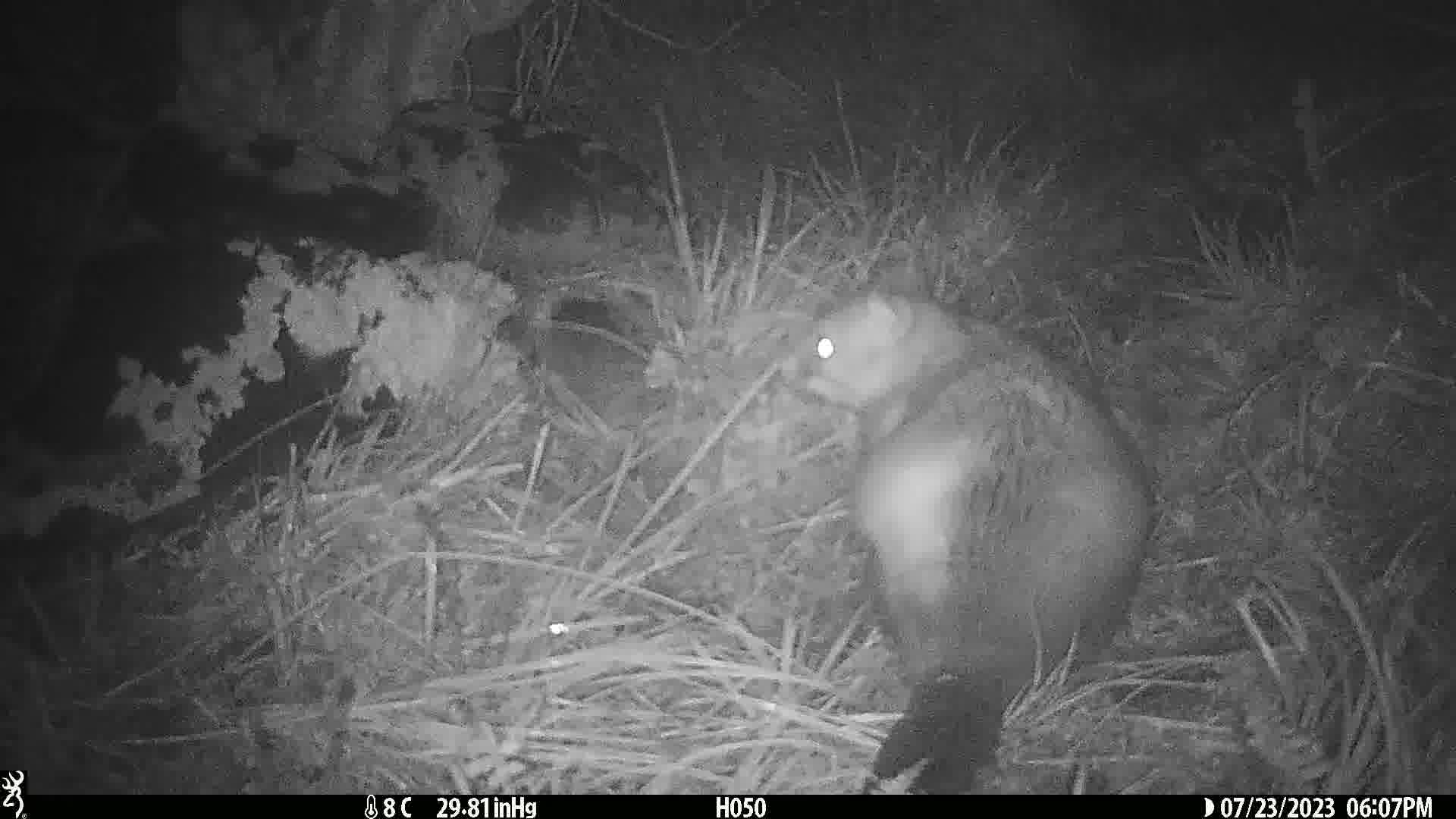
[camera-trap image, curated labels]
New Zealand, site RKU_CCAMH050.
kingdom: Animalia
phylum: Chordata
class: Mammalia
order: Diprotodontia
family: Phalangeridae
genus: Trichosurus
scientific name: Trichosurus vulpecula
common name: common brushtail possum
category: possum